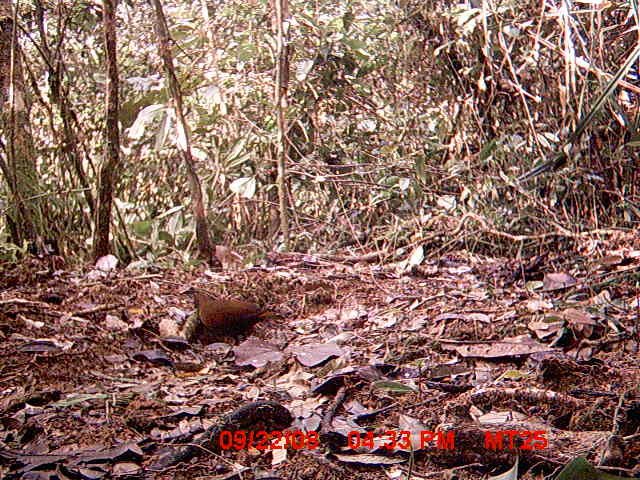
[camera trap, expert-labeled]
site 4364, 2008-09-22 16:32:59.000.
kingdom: Animalia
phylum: Chordata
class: Aves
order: Gruiformes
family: Sarothruridae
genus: Mentocrex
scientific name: Mentocrex kioloides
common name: madagascar wood rail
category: canirallus kioloides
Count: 1.